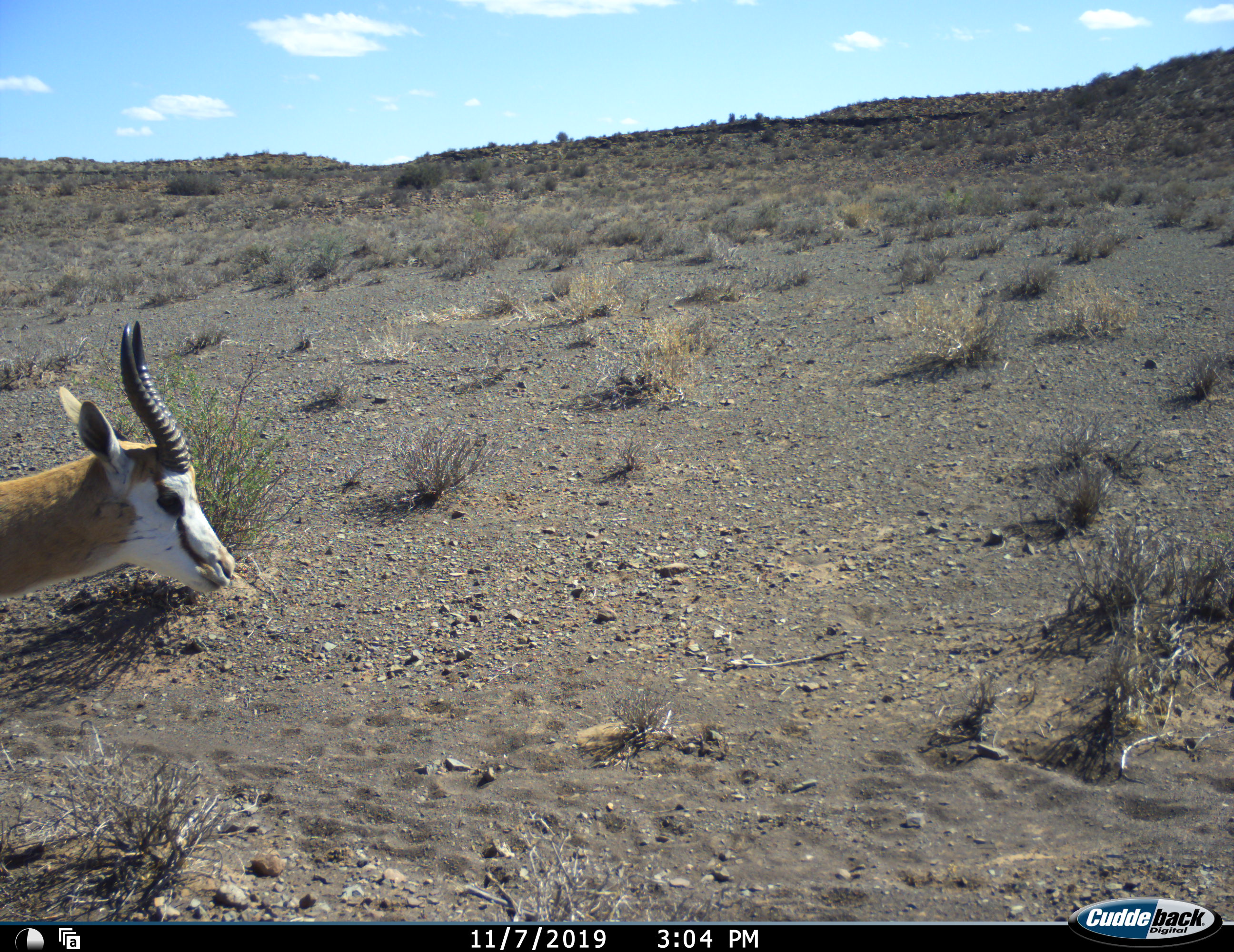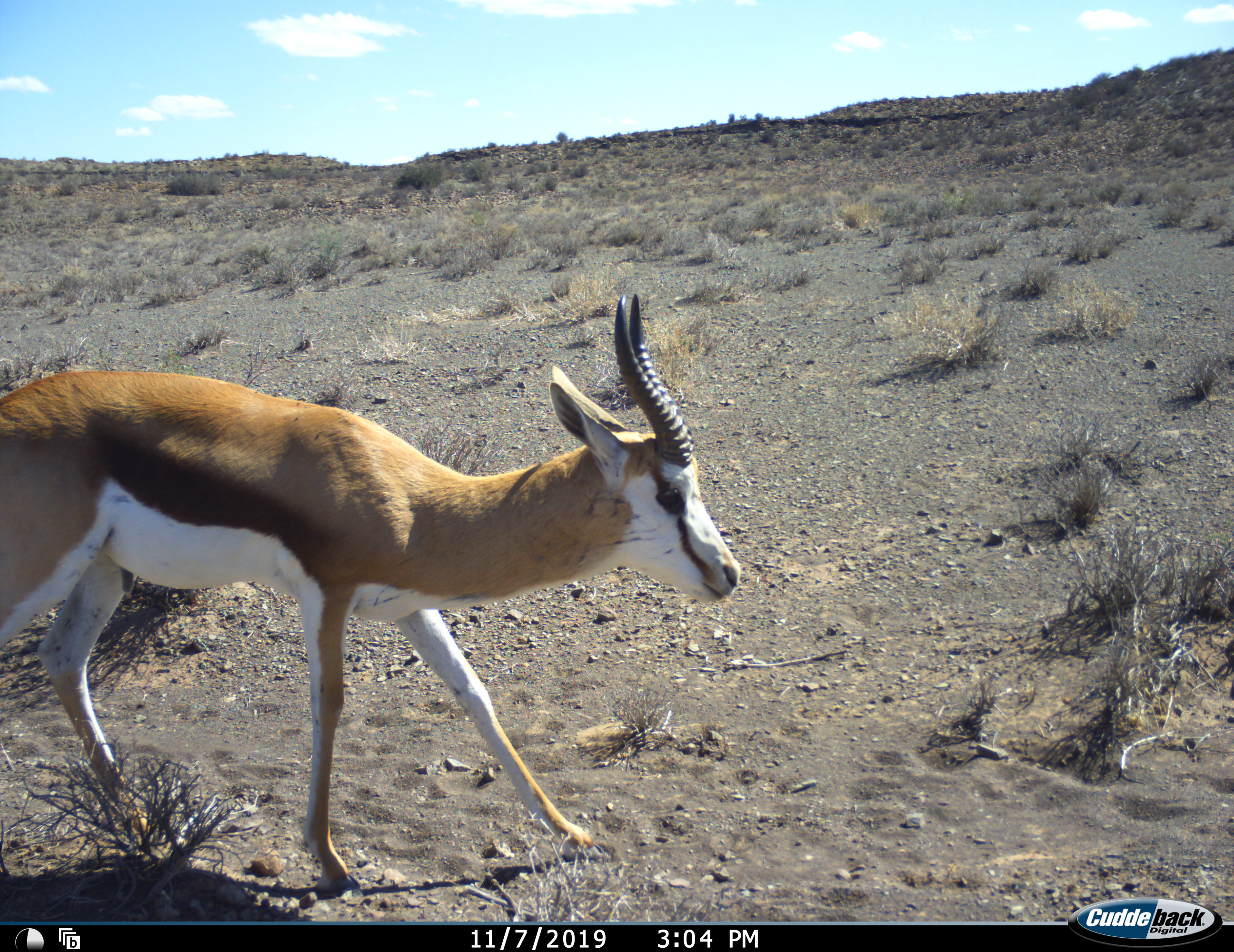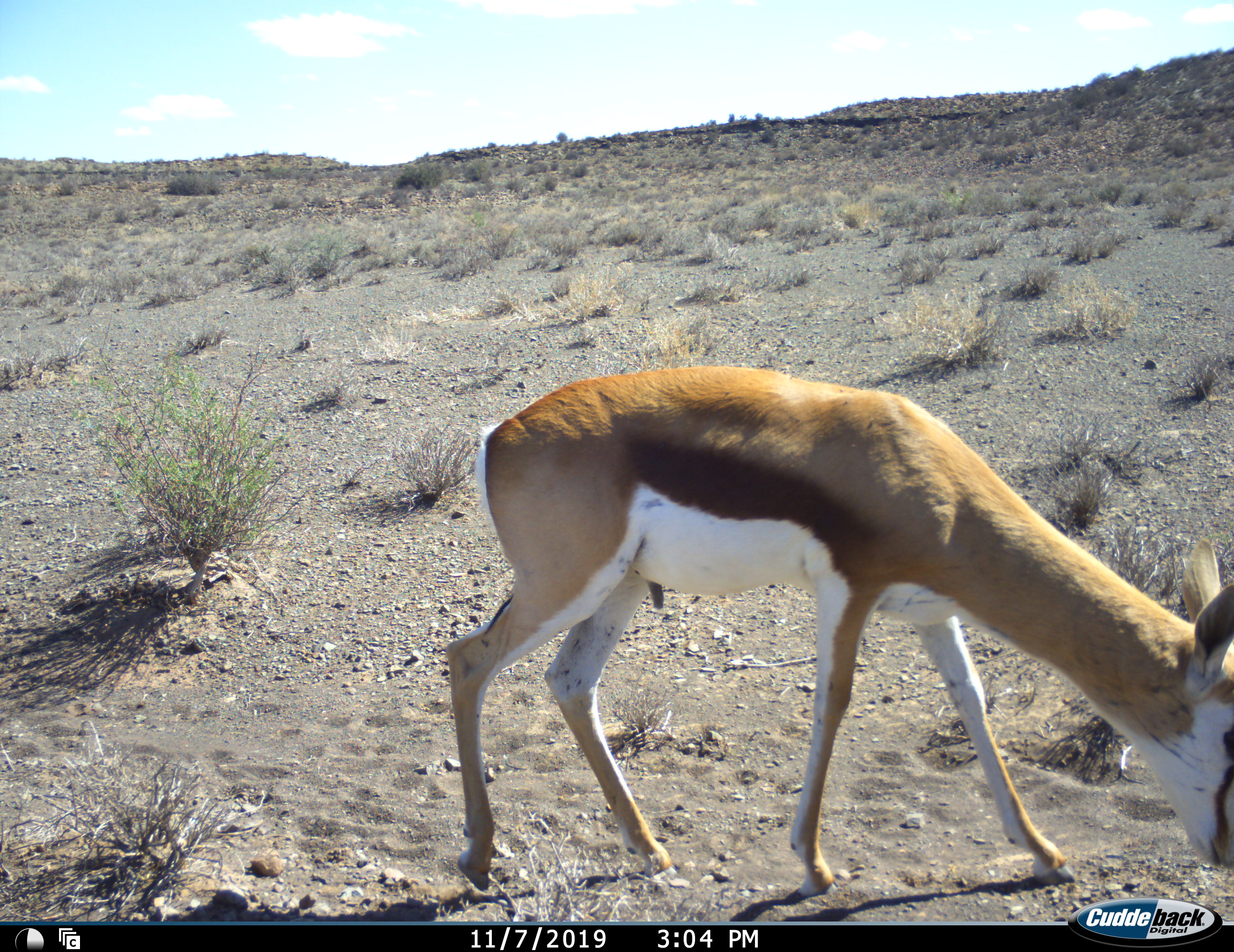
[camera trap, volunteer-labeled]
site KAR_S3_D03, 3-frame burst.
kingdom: Animalia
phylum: Chordata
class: Mammalia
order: Artiodactyla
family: Bovidae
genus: Antidorcas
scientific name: Antidorcas marsupialis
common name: springbok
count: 1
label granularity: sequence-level